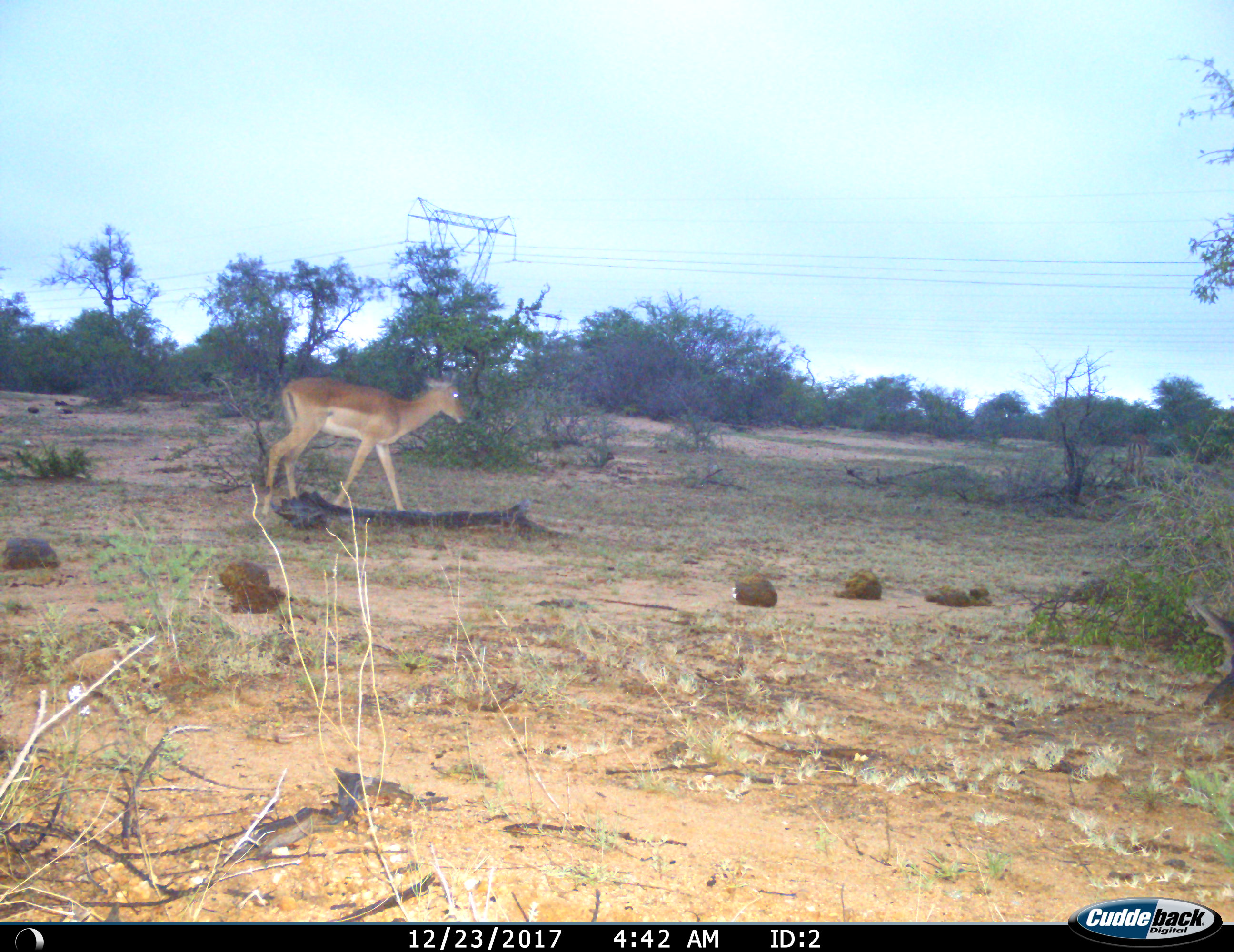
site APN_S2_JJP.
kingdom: Animalia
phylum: Chordata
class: Mammalia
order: Artiodactyla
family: Bovidae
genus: Aepyceros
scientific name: Aepyceros melampus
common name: impala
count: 1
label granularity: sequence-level